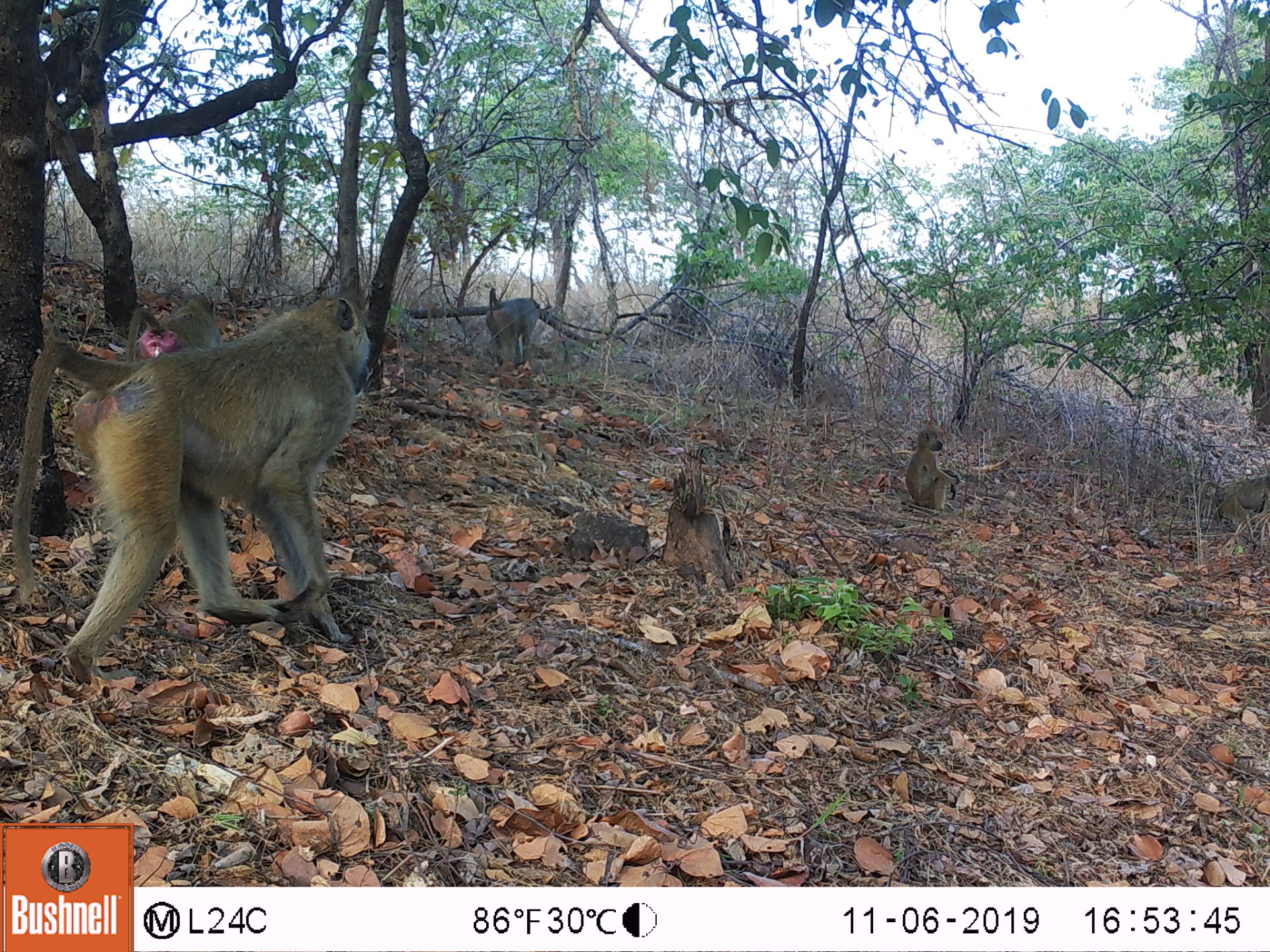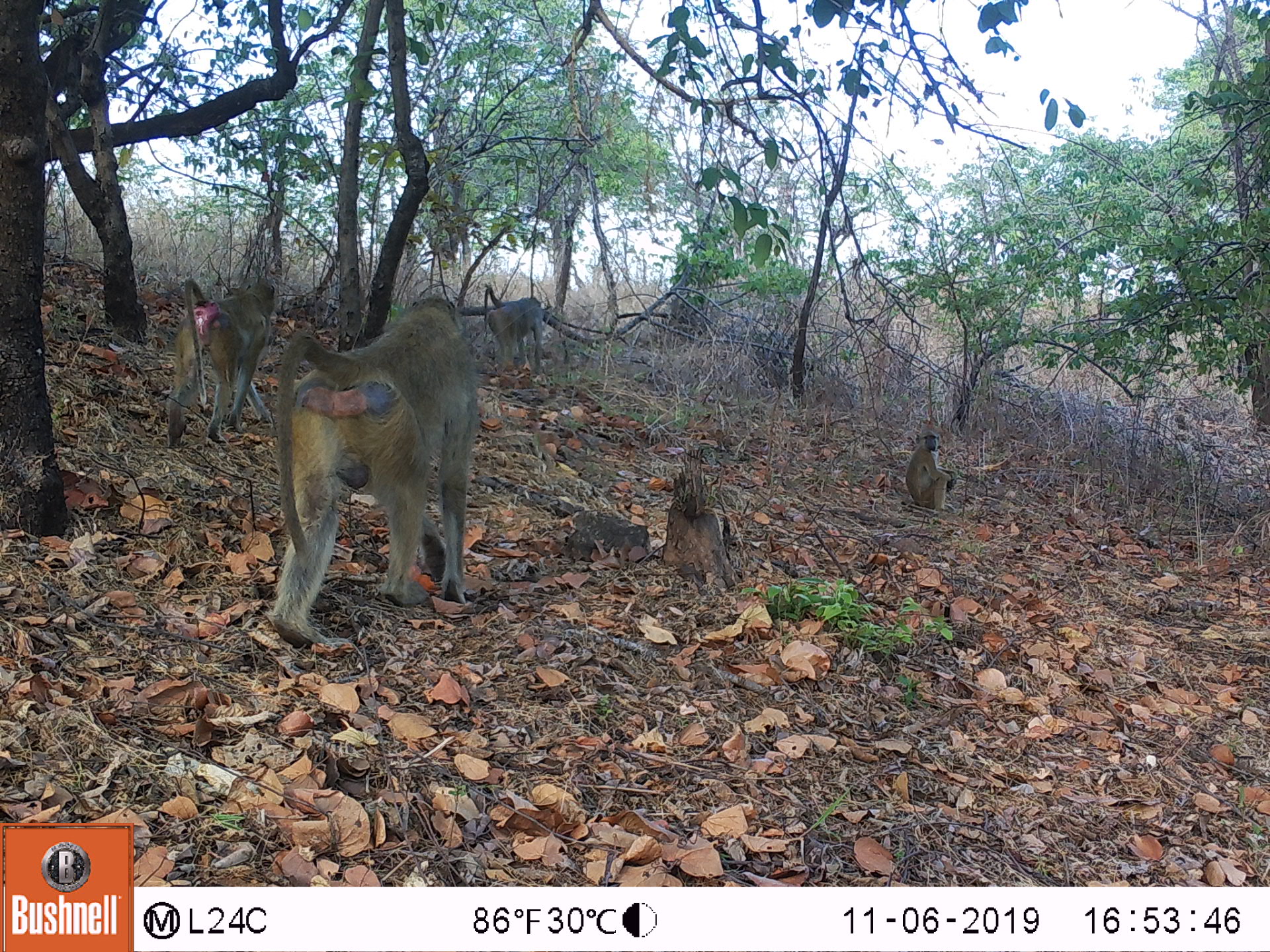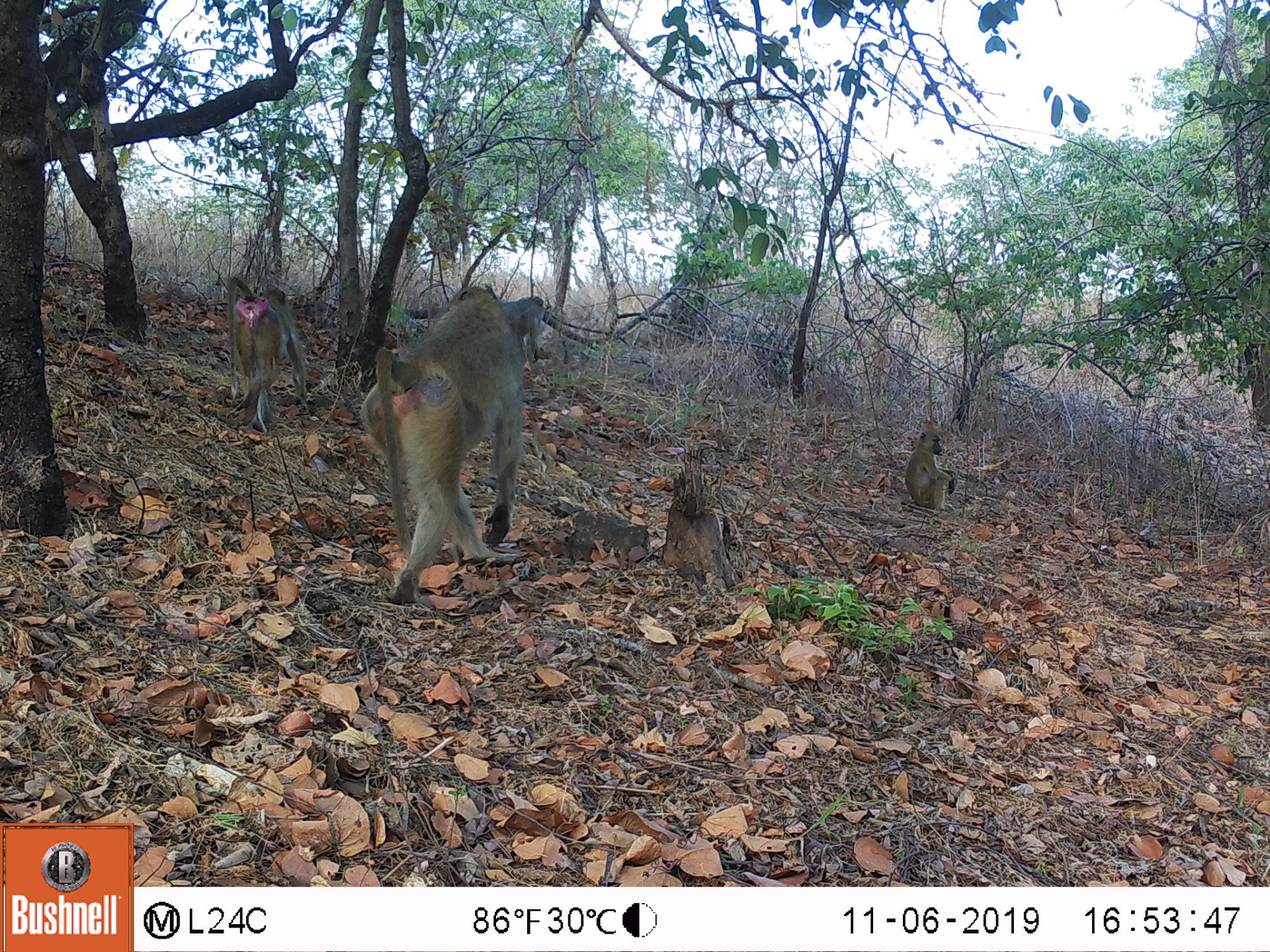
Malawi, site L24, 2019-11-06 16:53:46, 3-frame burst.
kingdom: Animalia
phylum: Chordata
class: Mammalia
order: Primates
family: Cercopithecidae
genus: Papio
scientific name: Papio cynocephalus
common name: yellow baboon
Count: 4.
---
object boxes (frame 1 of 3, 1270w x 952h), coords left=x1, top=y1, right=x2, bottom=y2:
yellow baboon: left=12, top=287, right=368, bottom=678; left=902, top=417, right=963, bottom=516; left=480, top=286, right=548, bottom=368; left=1199, top=469, right=1262, bottom=548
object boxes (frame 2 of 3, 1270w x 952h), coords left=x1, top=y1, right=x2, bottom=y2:
yellow baboon: left=268, top=291, right=470, bottom=648; left=169, top=264, right=271, bottom=448; left=475, top=284, right=548, bottom=374; left=900, top=426, right=958, bottom=515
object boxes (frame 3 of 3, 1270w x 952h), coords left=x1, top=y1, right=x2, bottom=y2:
yellow baboon: left=366, top=281, right=519, bottom=598; left=224, top=273, right=307, bottom=426; left=900, top=424, right=958, bottom=510